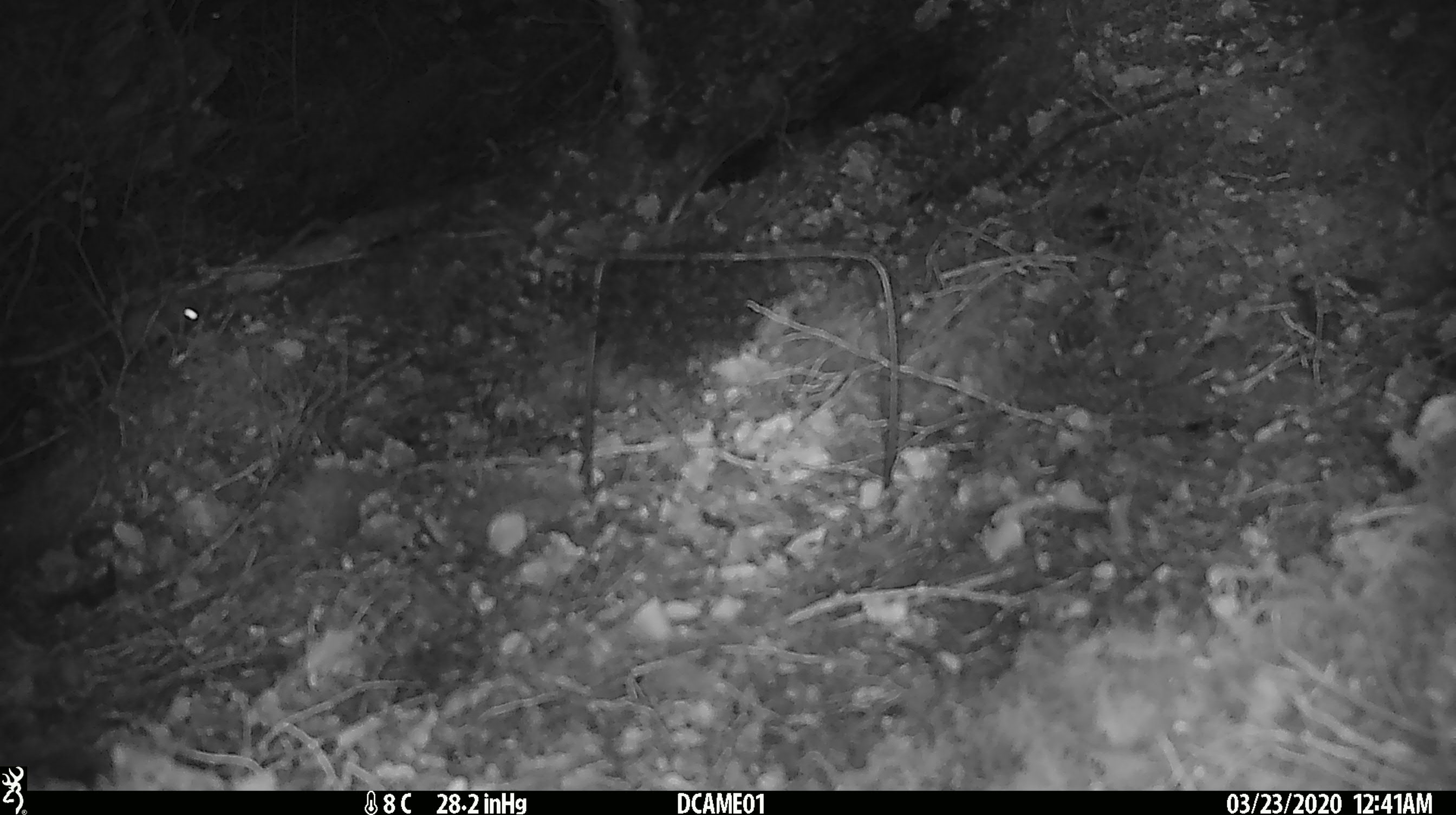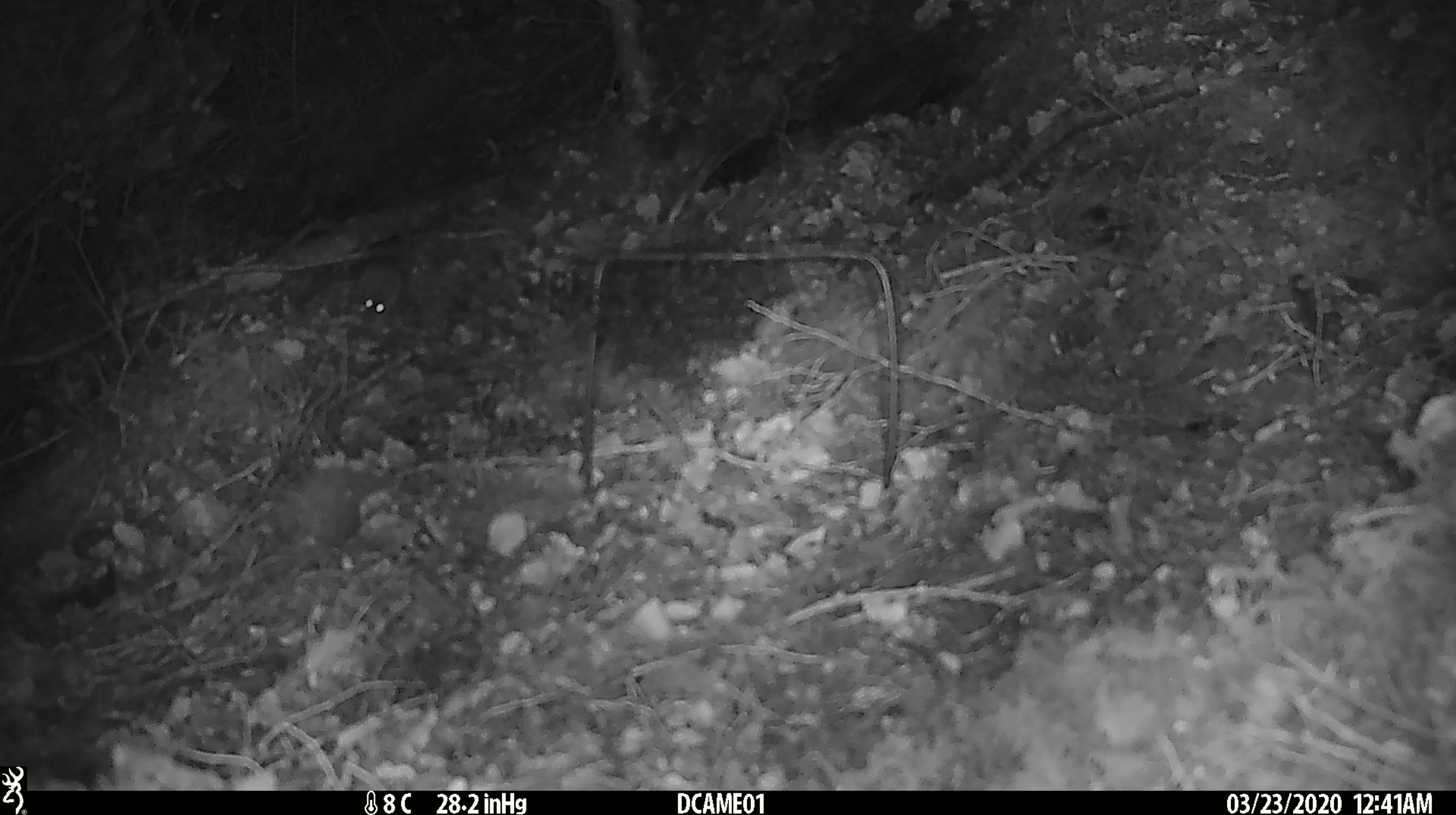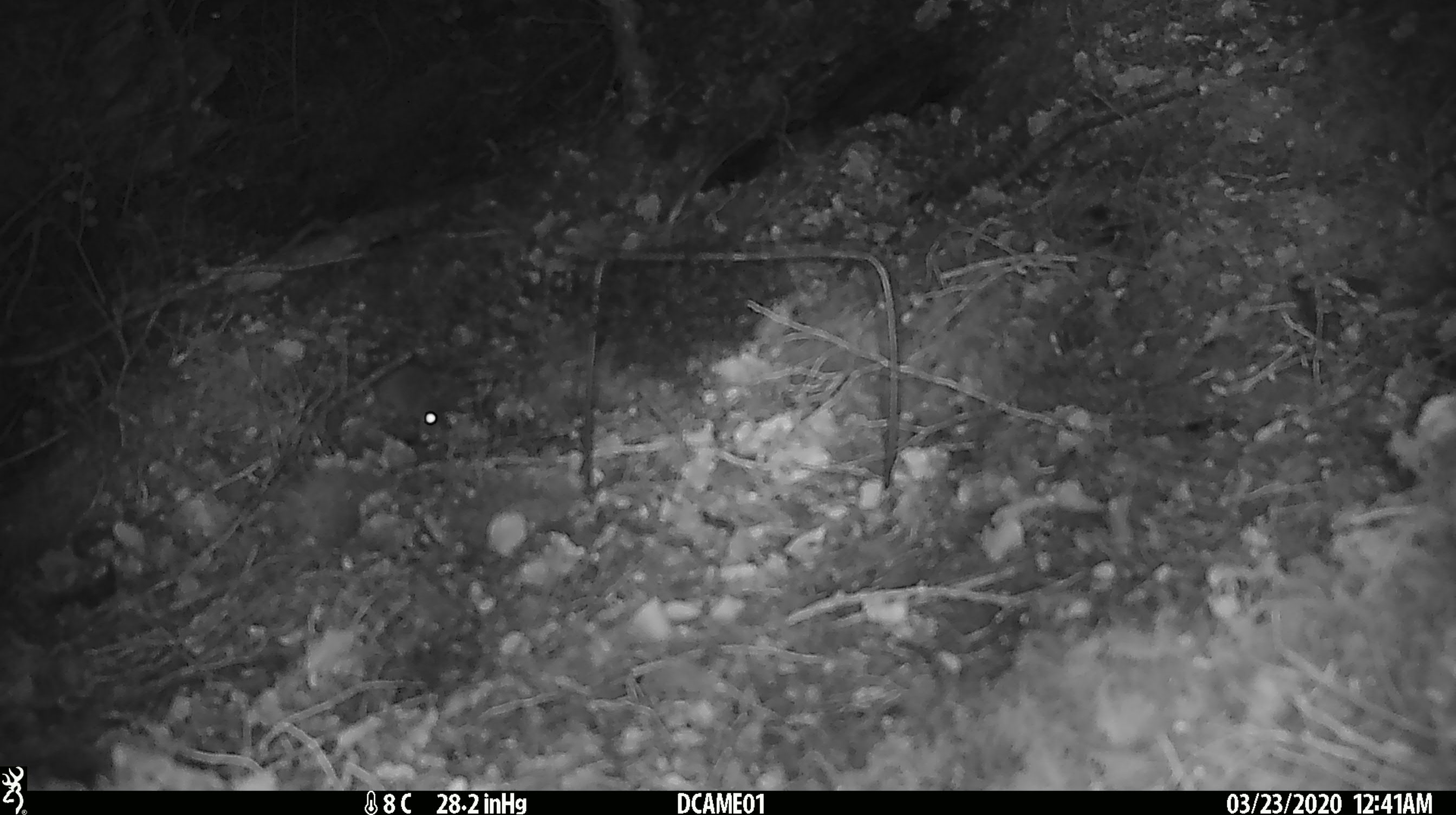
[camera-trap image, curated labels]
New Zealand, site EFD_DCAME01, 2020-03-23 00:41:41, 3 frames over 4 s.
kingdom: Animalia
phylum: Chordata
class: Mammalia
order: Rodentia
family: Muridae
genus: Mus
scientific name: Mus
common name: mouse